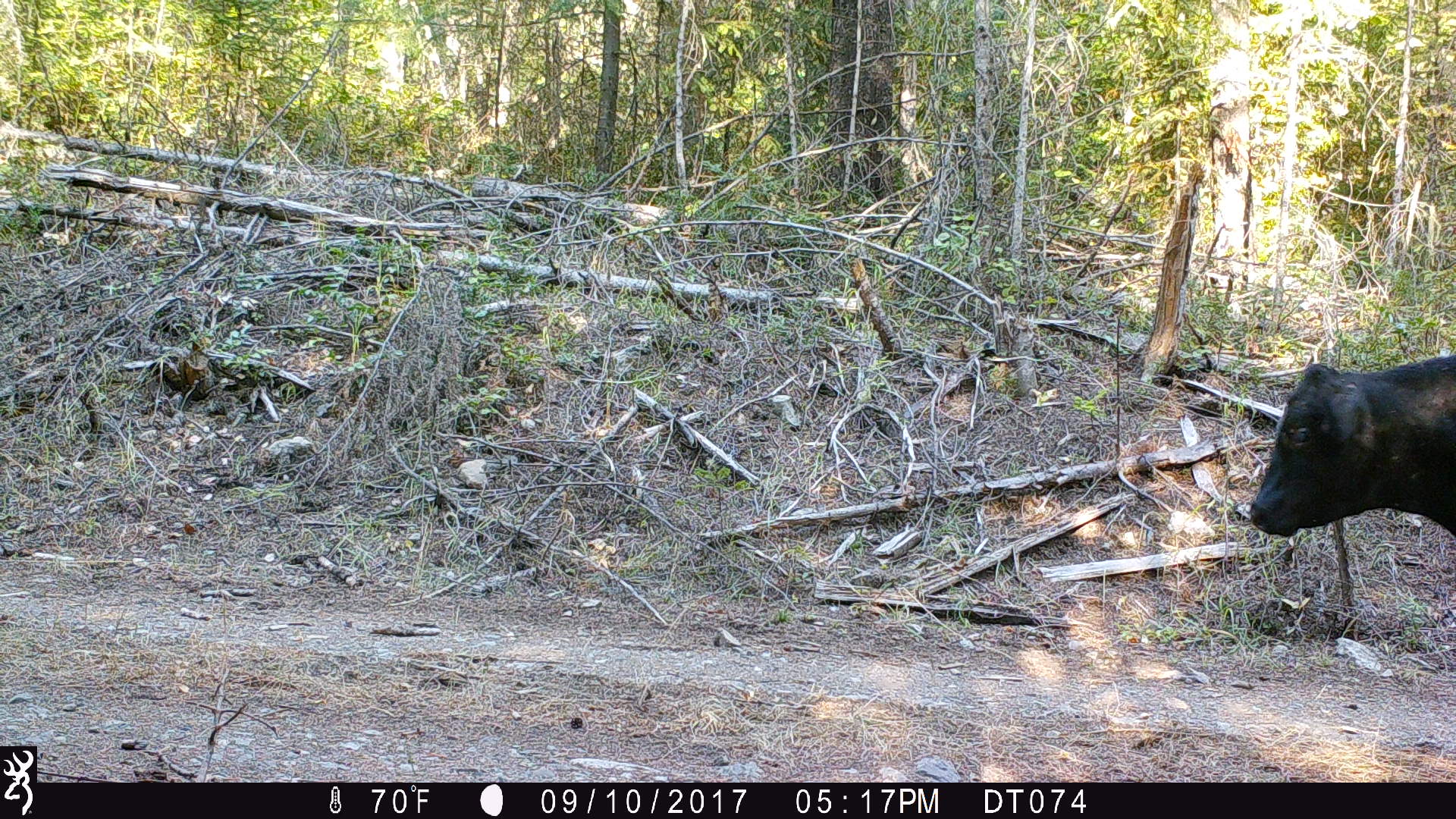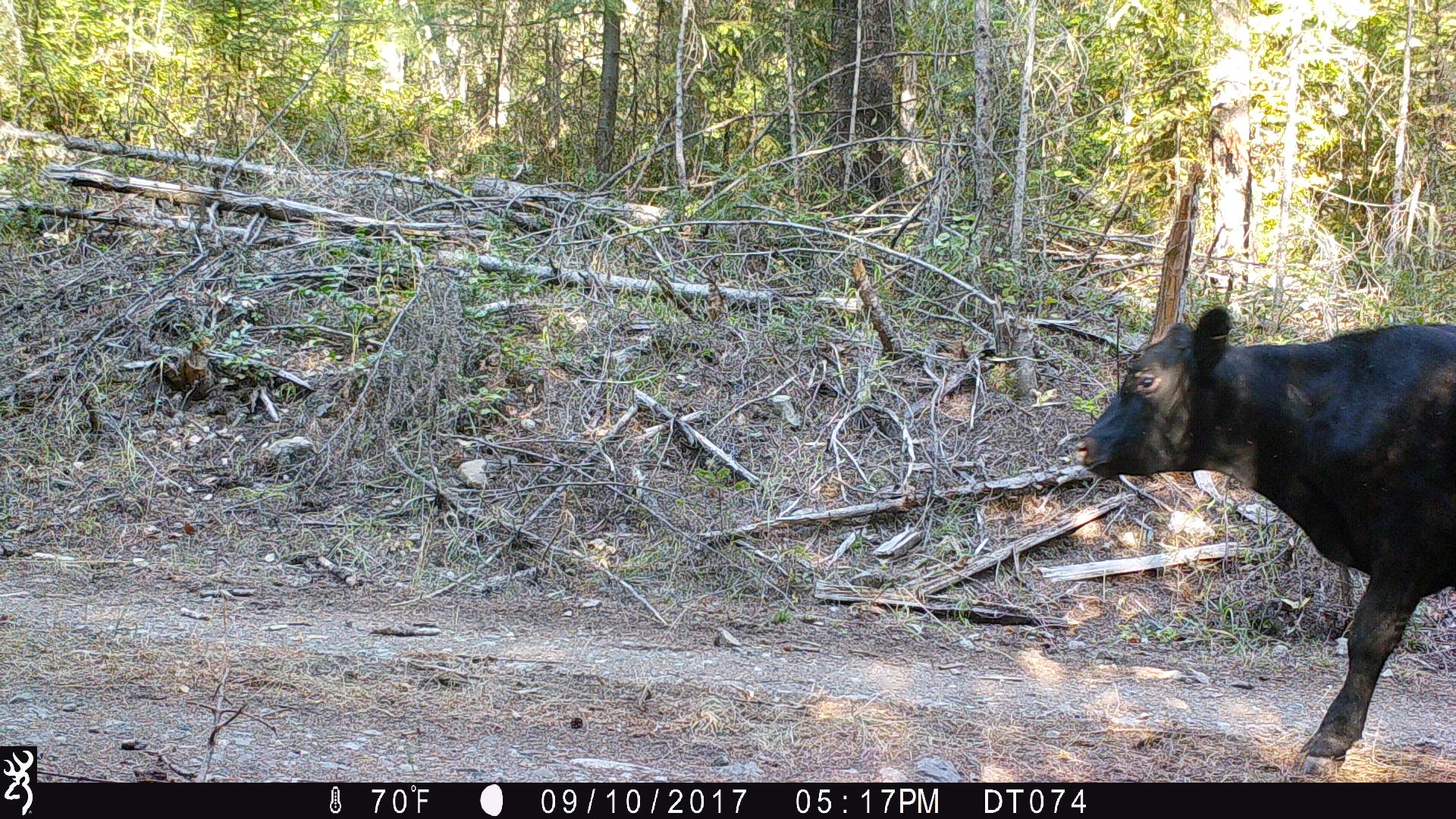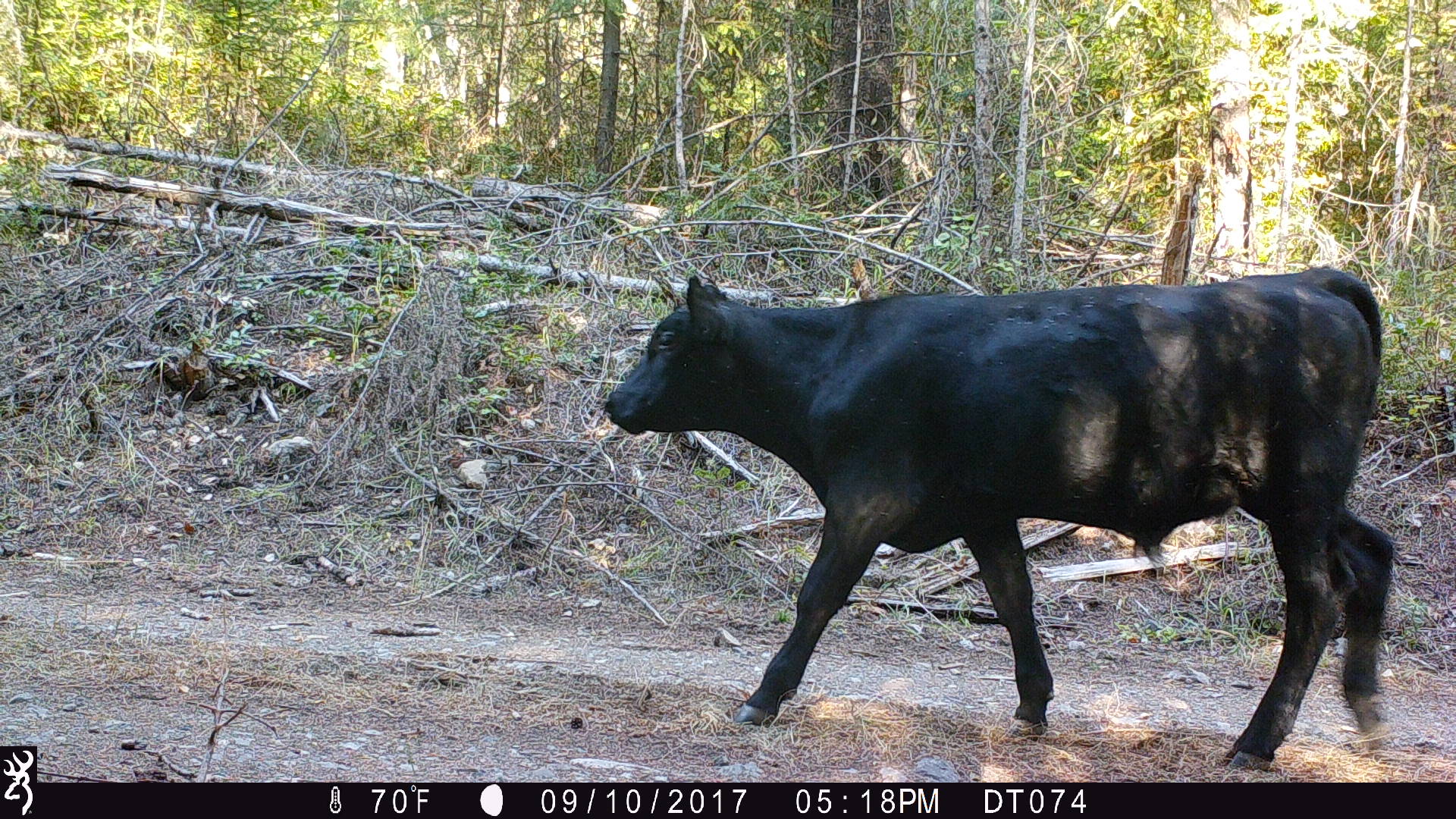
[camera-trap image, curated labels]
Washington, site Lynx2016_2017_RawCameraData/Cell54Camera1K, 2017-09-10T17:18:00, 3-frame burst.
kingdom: Animalia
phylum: Chordata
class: Mammalia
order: Artiodactyla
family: Bovidae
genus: Bos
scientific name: Bos taurus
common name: domestic cattle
Domestic cattle (Bos taurus). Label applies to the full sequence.